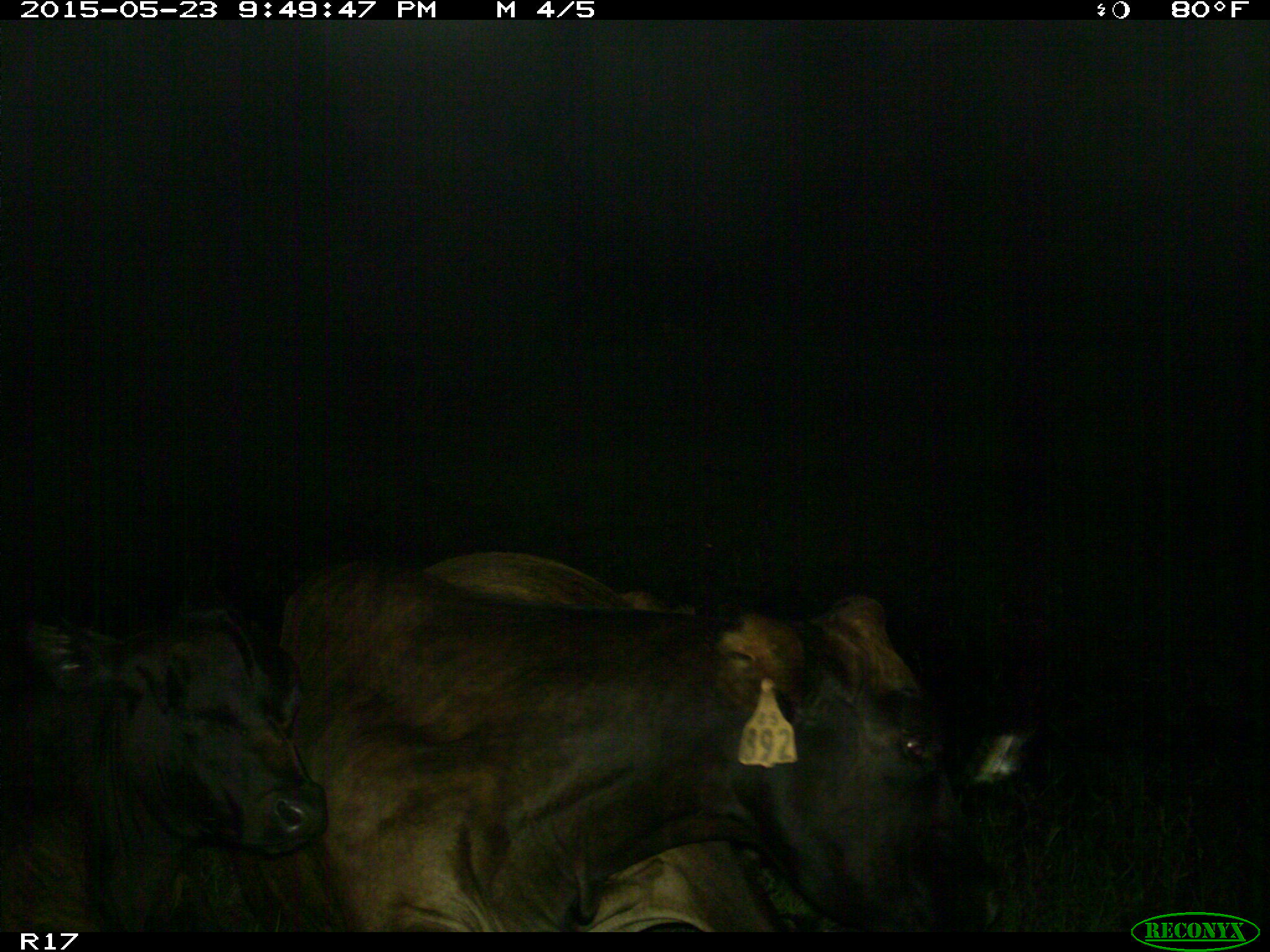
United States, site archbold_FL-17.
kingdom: Animalia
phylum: Chordata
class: Mammalia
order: Artiodactyla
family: Bovidae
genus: Bos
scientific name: Bos taurus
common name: domestic cow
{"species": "Bos taurus (domestic cow)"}